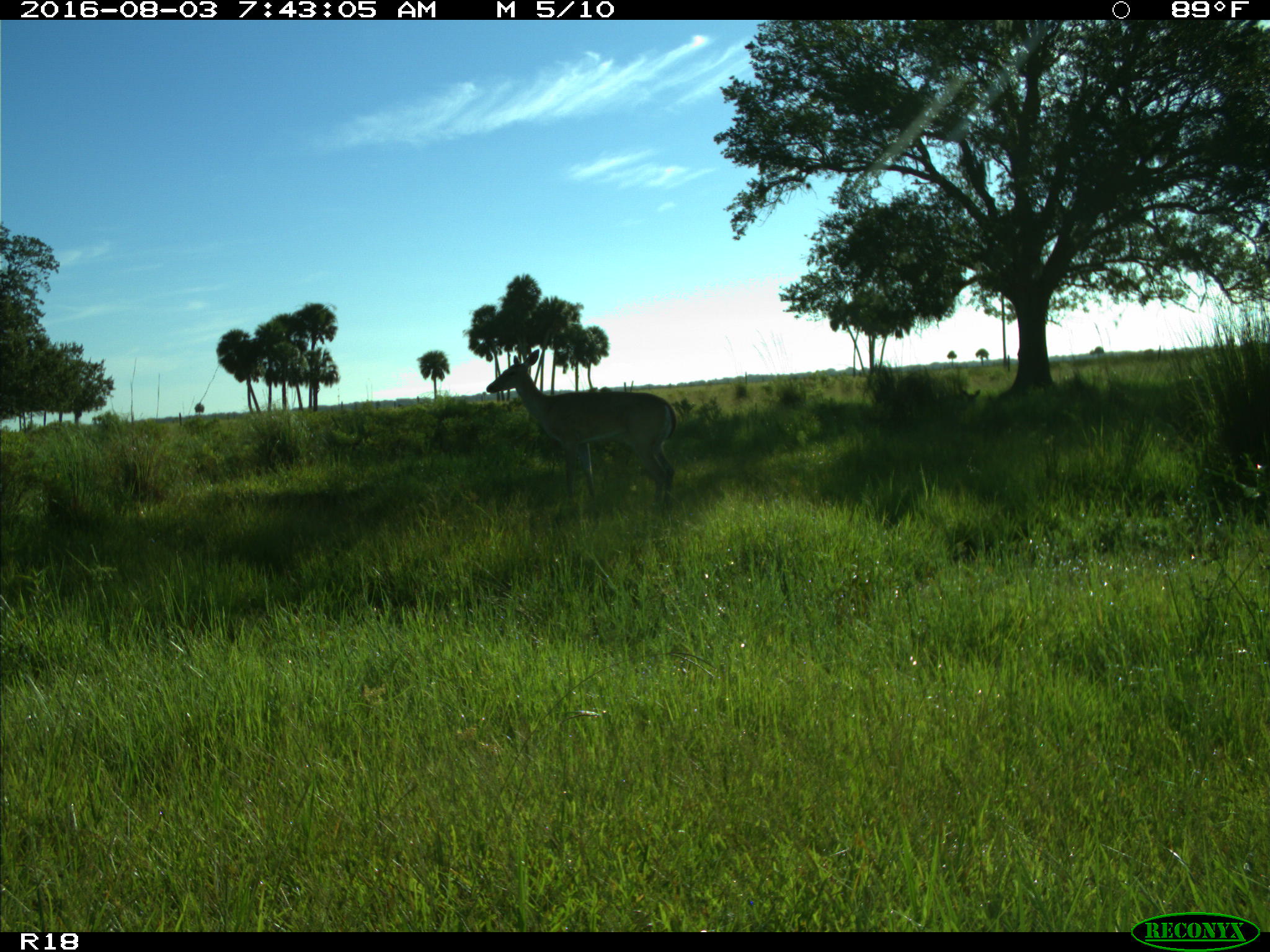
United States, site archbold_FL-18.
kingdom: Animalia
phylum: Chordata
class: Mammalia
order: Artiodactyla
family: Cervidae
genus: Odocoileus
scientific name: Odocoileus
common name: deer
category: unidentified deer